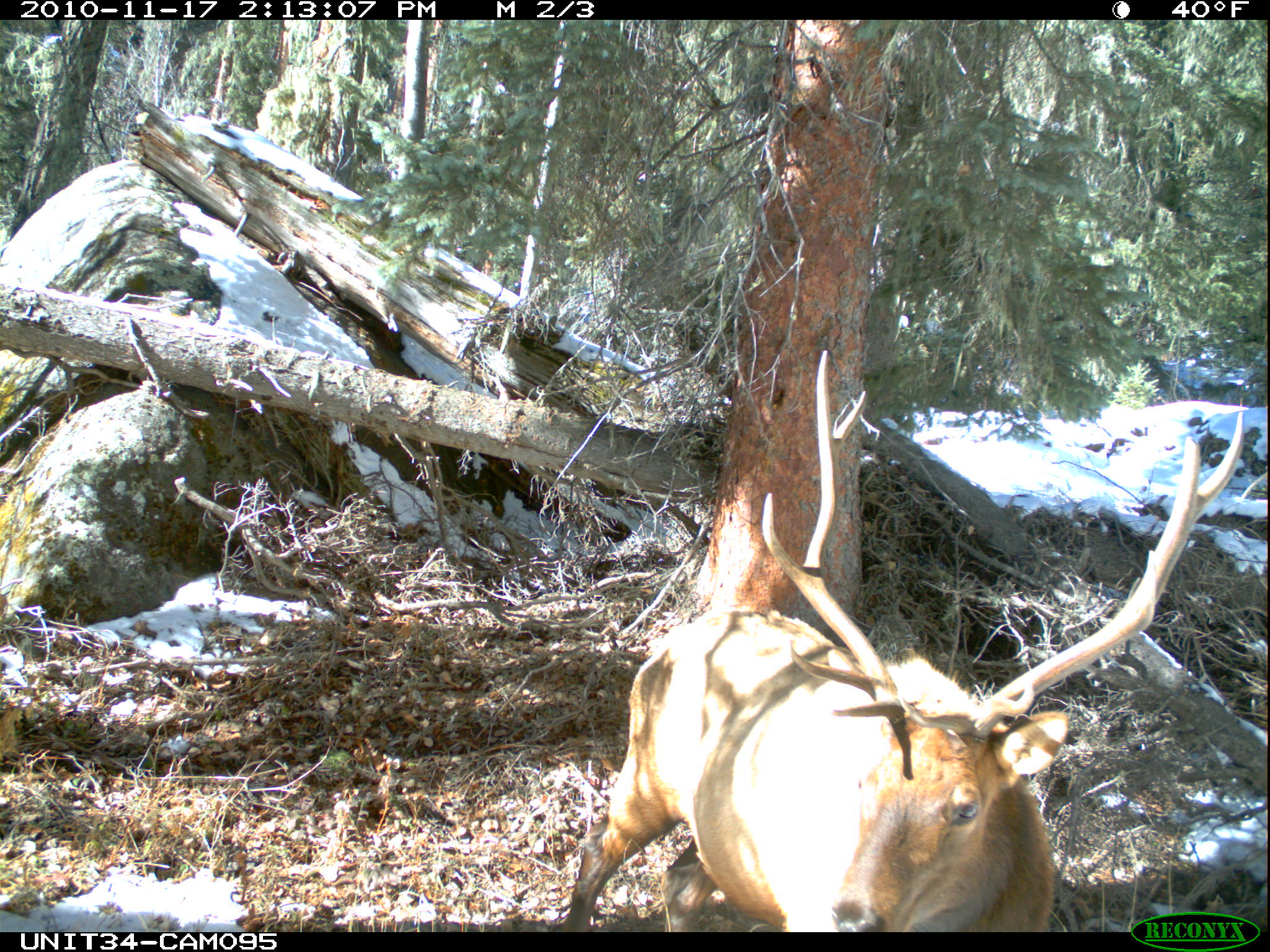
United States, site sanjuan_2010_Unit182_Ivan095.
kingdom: Animalia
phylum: Chordata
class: Mammalia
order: Artiodactyla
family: Cervidae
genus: Cervus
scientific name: Cervus elaphus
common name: red deer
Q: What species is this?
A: Cervus elaphus (red deer).